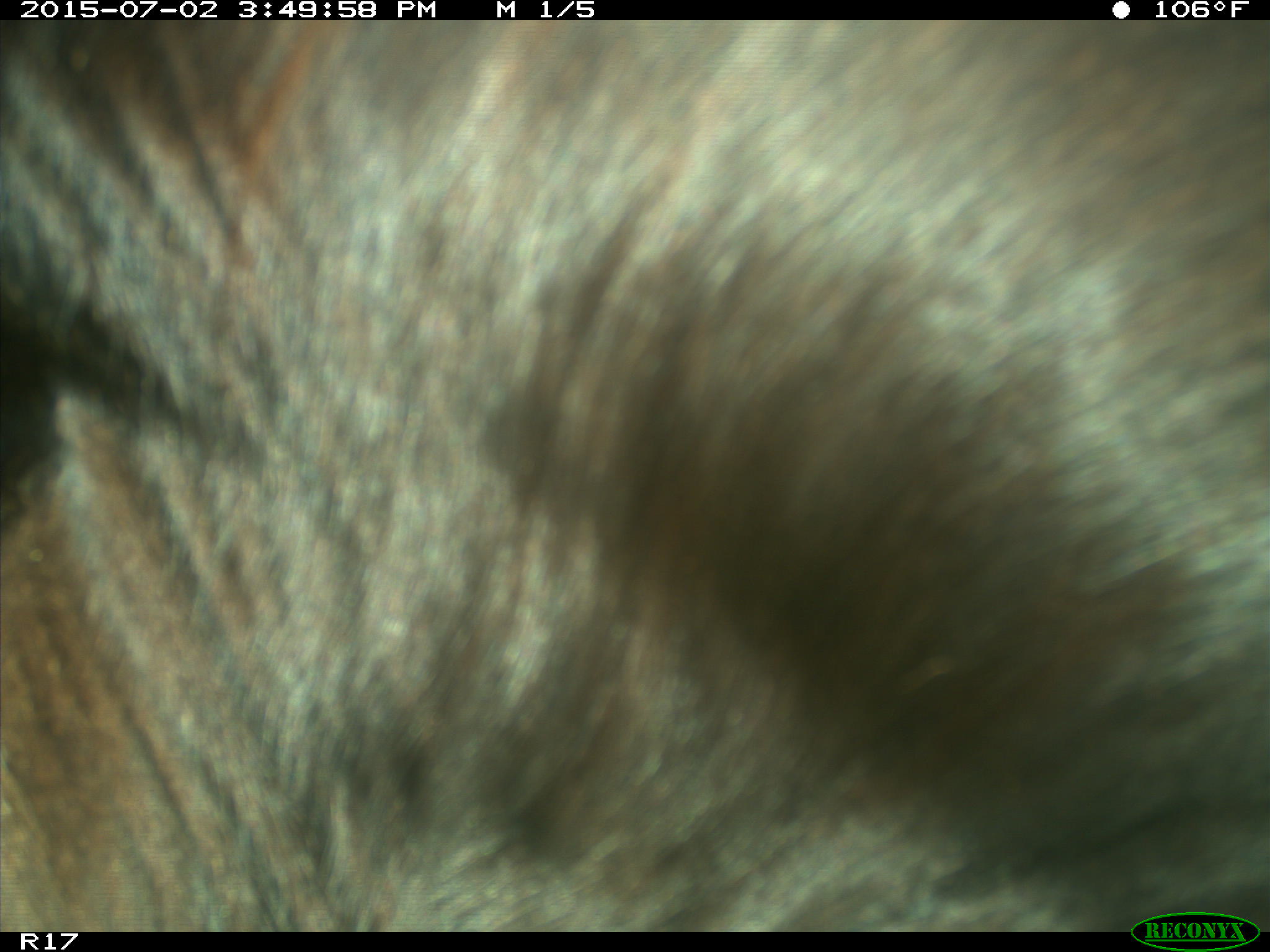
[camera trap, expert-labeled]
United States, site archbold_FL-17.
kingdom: Animalia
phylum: Chordata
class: Mammalia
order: Artiodactyla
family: Bovidae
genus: Bos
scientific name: Bos taurus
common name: domestic cow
Bos taurus (domestic cow).